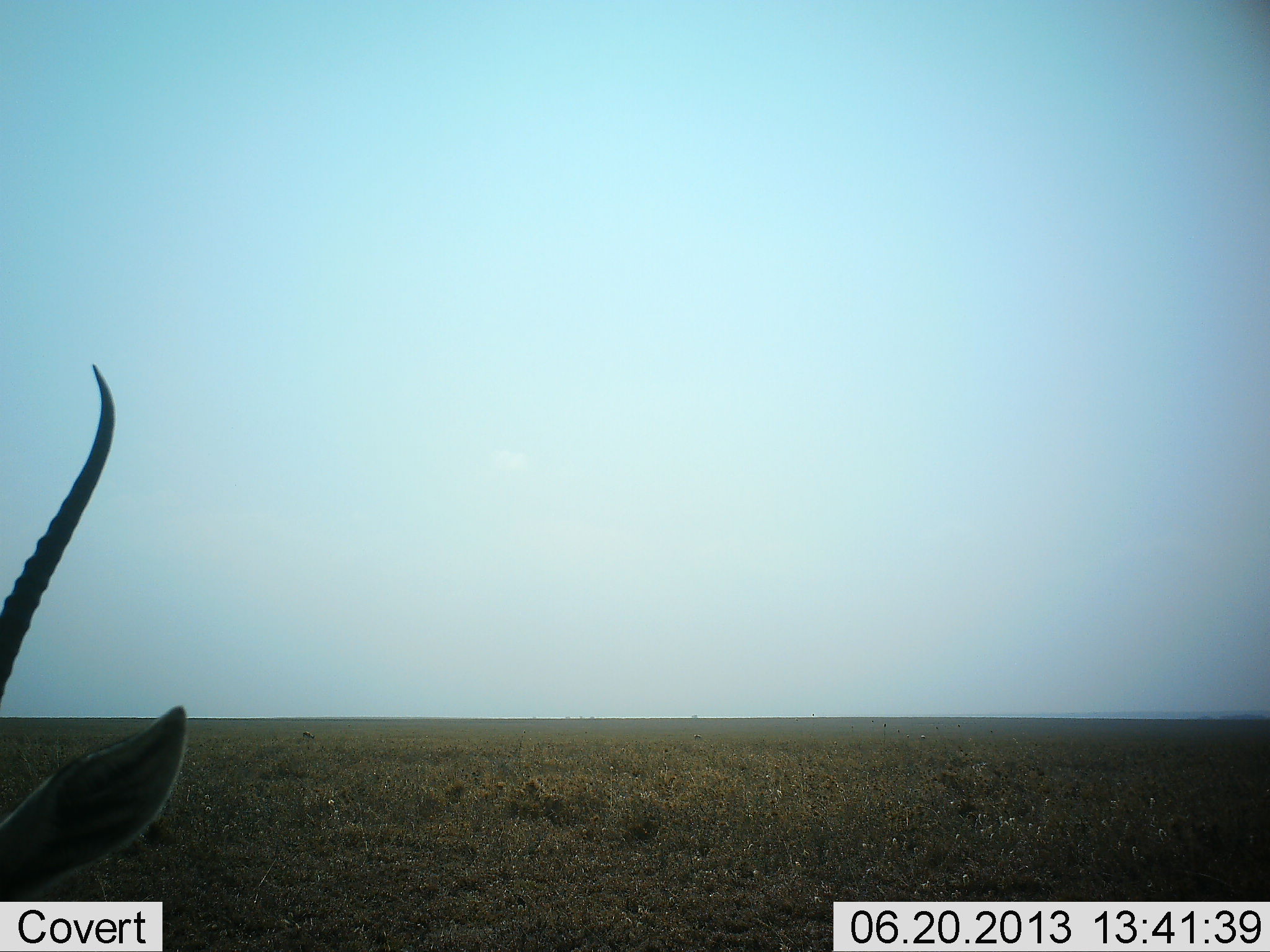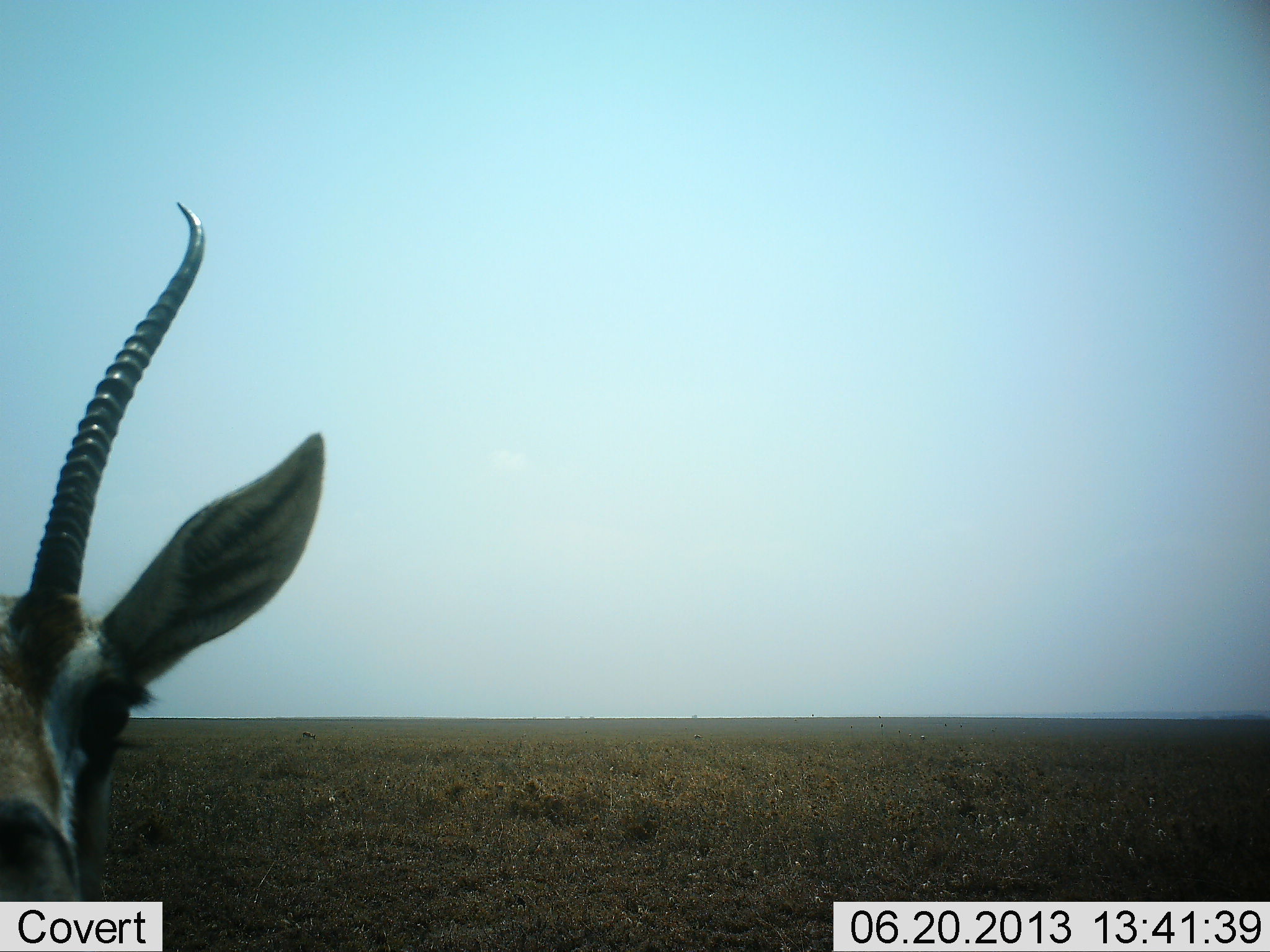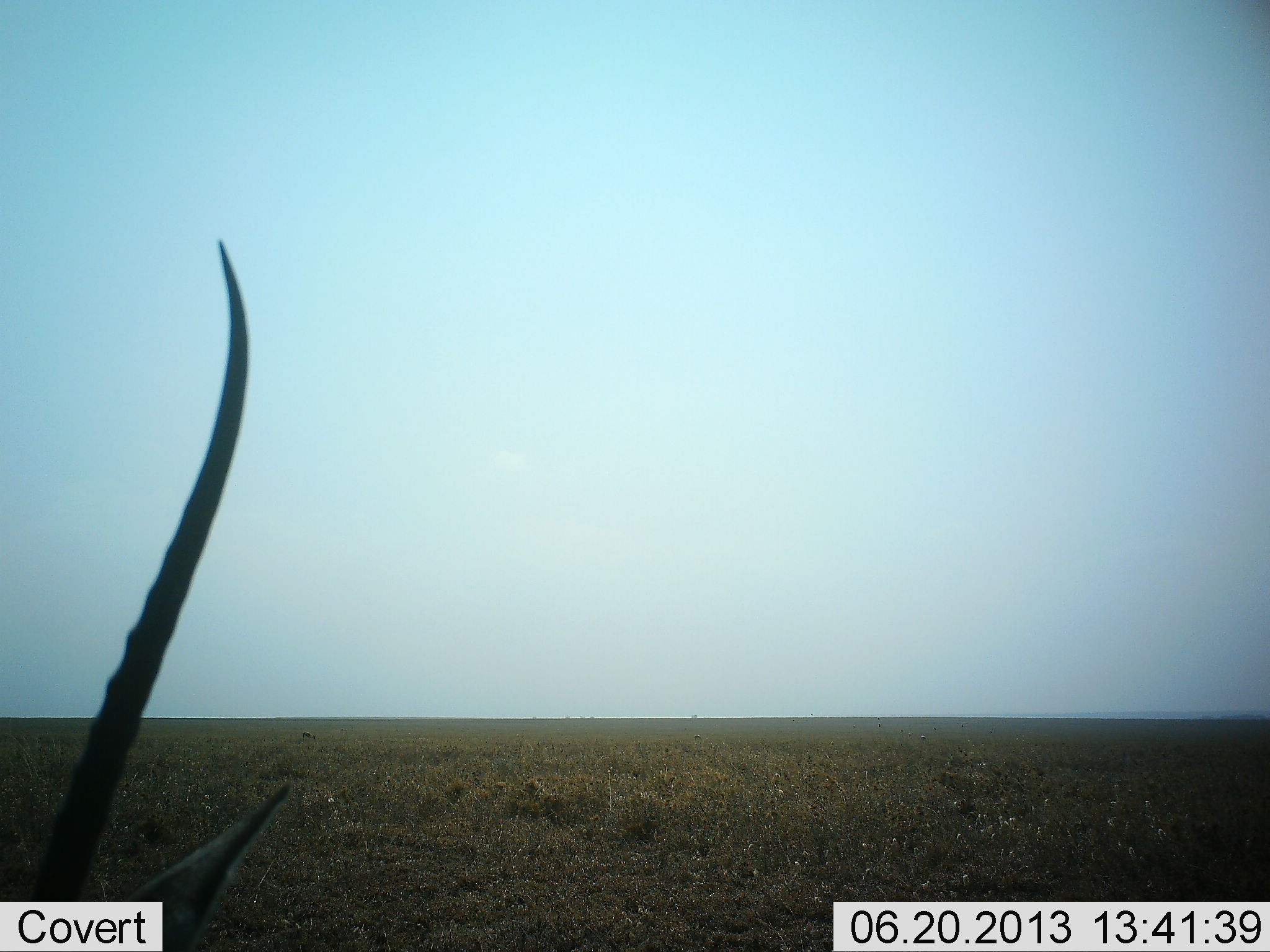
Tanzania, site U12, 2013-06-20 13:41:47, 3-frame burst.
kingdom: Animalia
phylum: Chordata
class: Mammalia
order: Artiodactyla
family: Bovidae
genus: Eudorcas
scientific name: Eudorcas thomsonii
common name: thomson's gazelle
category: gazellethomsons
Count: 1.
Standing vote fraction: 92%.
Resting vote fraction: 0%.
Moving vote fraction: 0%.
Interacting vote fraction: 4%.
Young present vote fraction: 0%.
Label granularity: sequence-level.